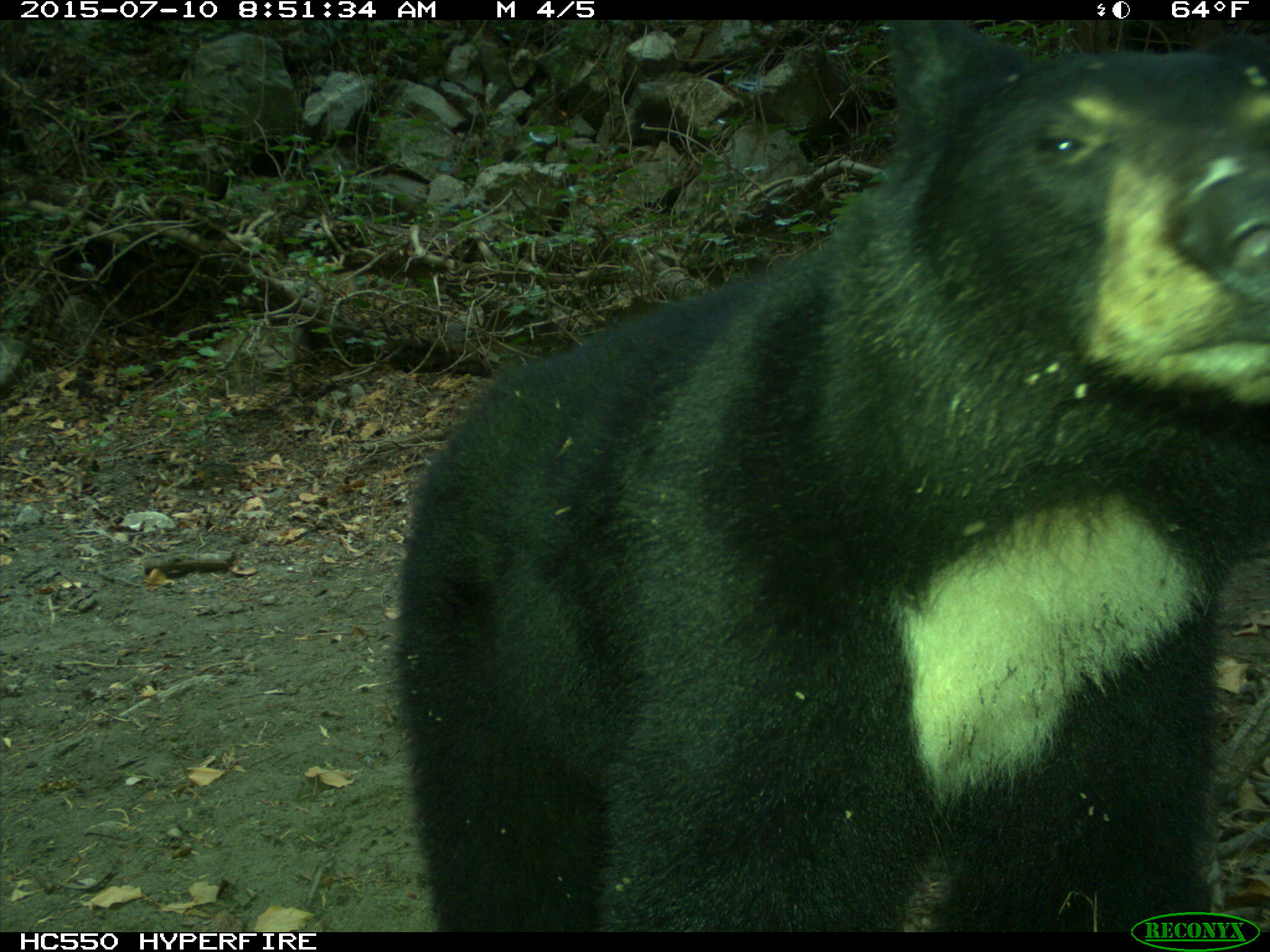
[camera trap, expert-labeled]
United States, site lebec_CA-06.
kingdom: Animalia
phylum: Chordata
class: Mammalia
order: Carnivora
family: Ursidae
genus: Ursus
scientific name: Ursus americanus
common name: american black bear